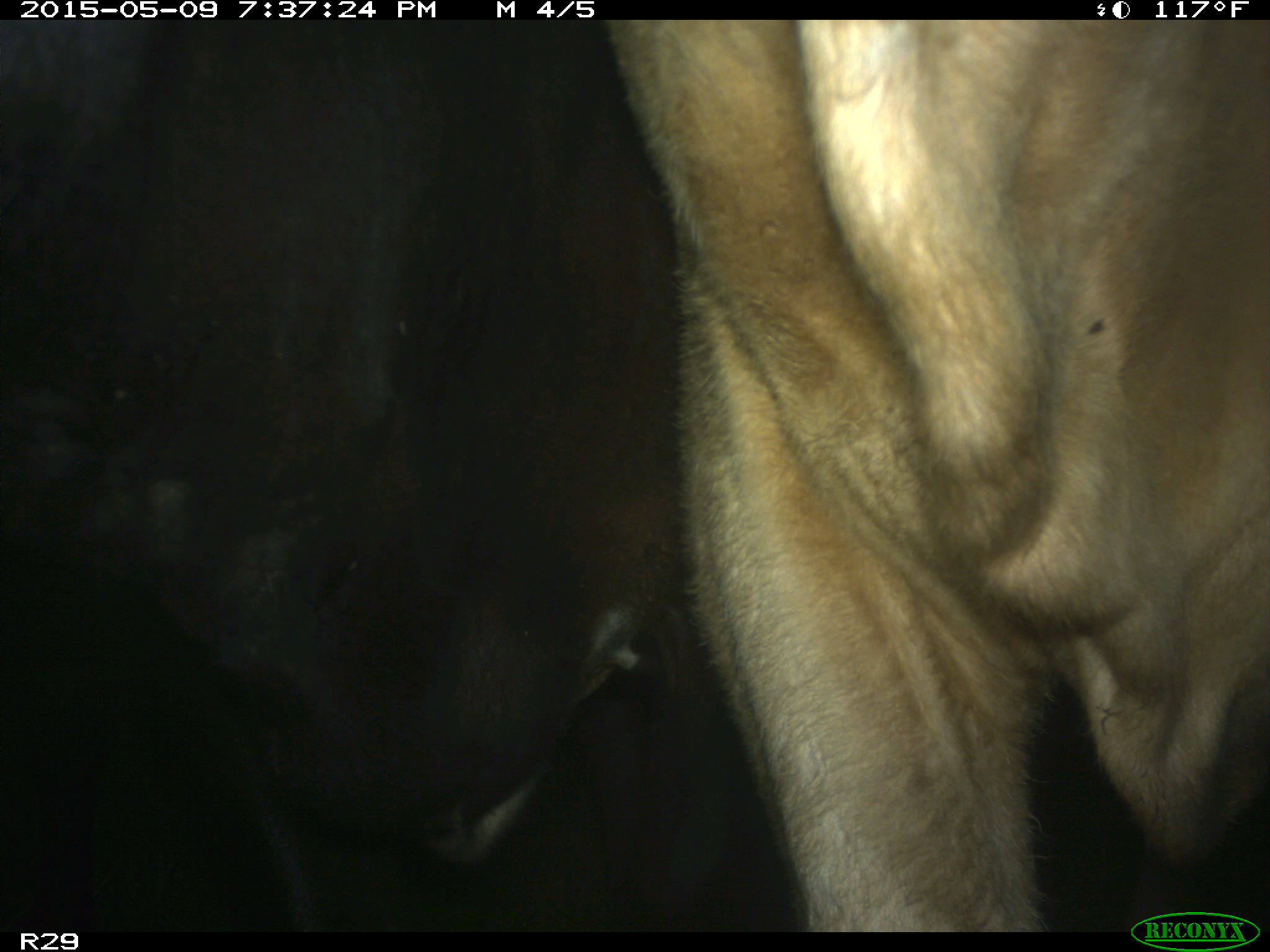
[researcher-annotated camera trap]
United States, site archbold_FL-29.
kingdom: Animalia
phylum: Chordata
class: Mammalia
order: Artiodactyla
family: Bovidae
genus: Bos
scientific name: Bos taurus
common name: domestic cow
Bos taurus (domestic cow).